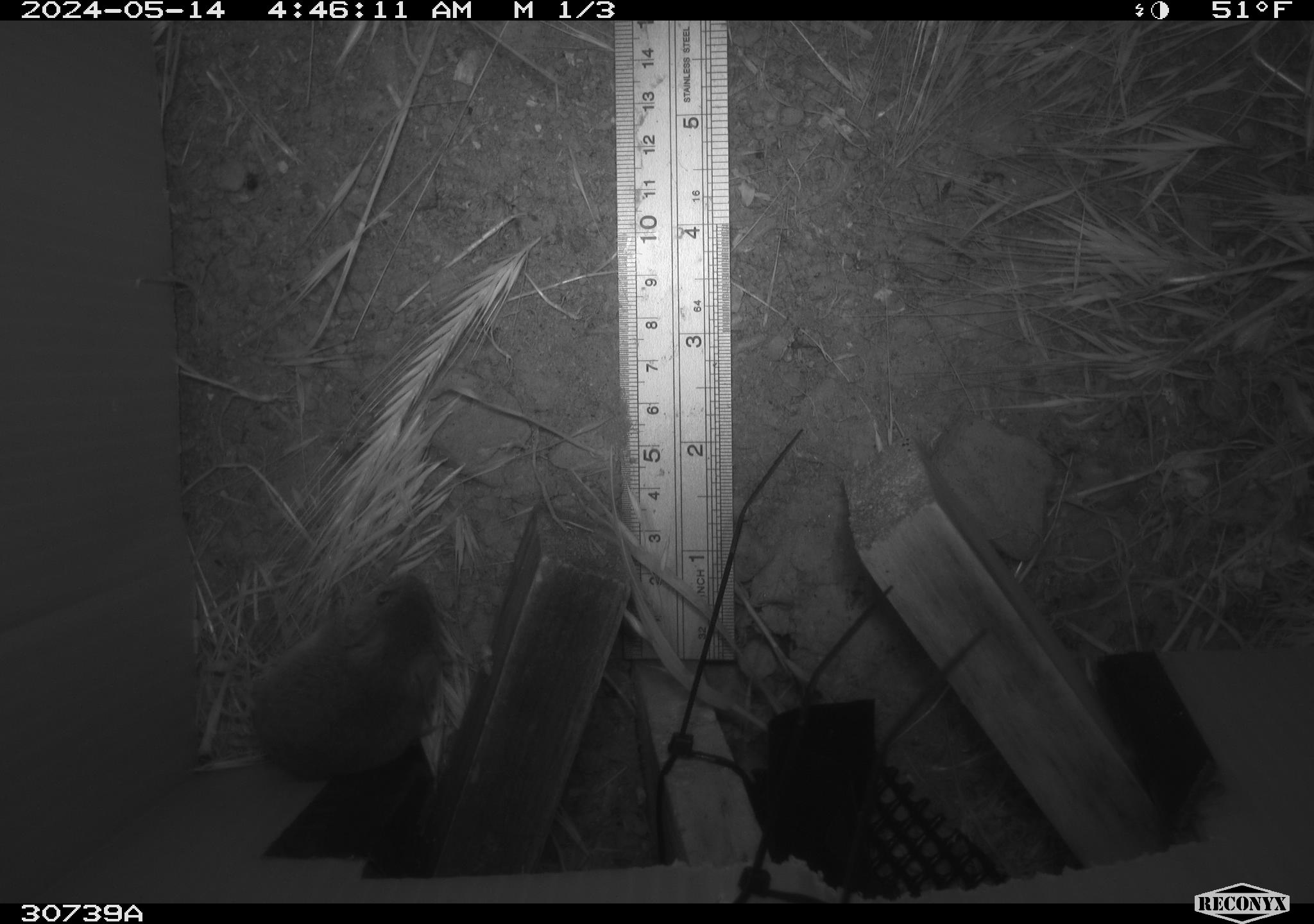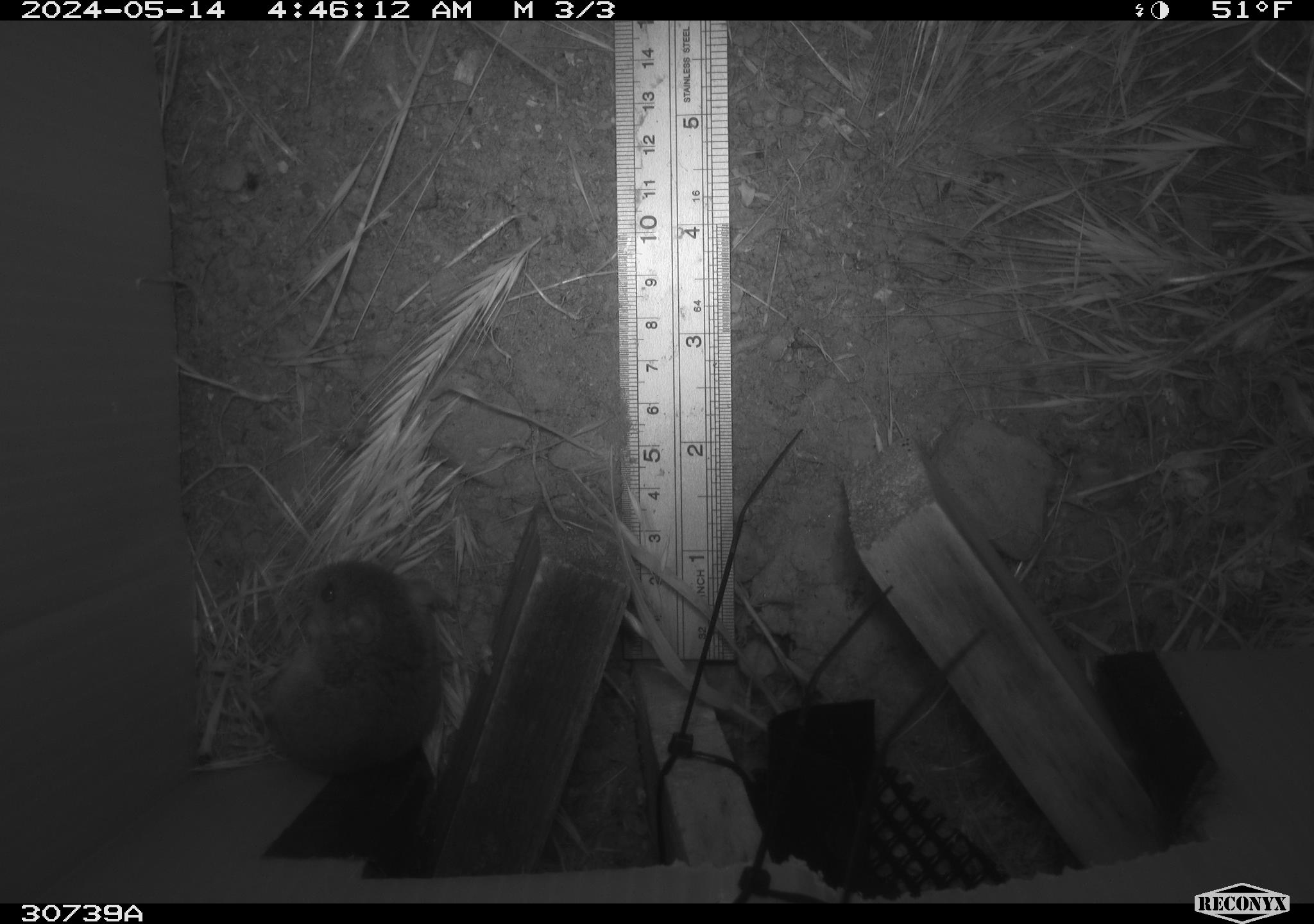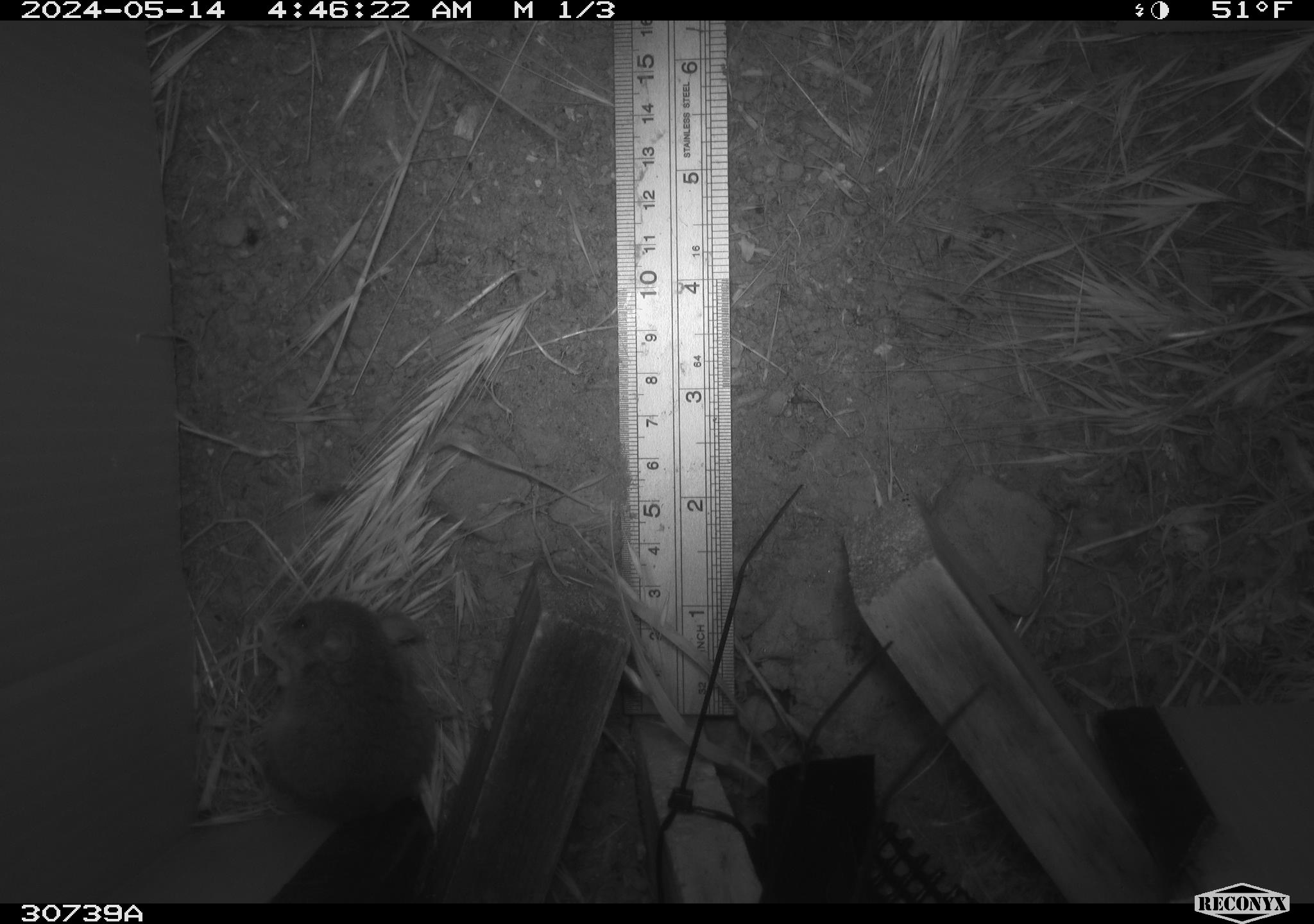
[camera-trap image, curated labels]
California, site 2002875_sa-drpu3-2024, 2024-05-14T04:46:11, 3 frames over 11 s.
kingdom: Animalia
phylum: Chordata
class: Mammalia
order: Rodentia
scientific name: Rodentia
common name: rodent